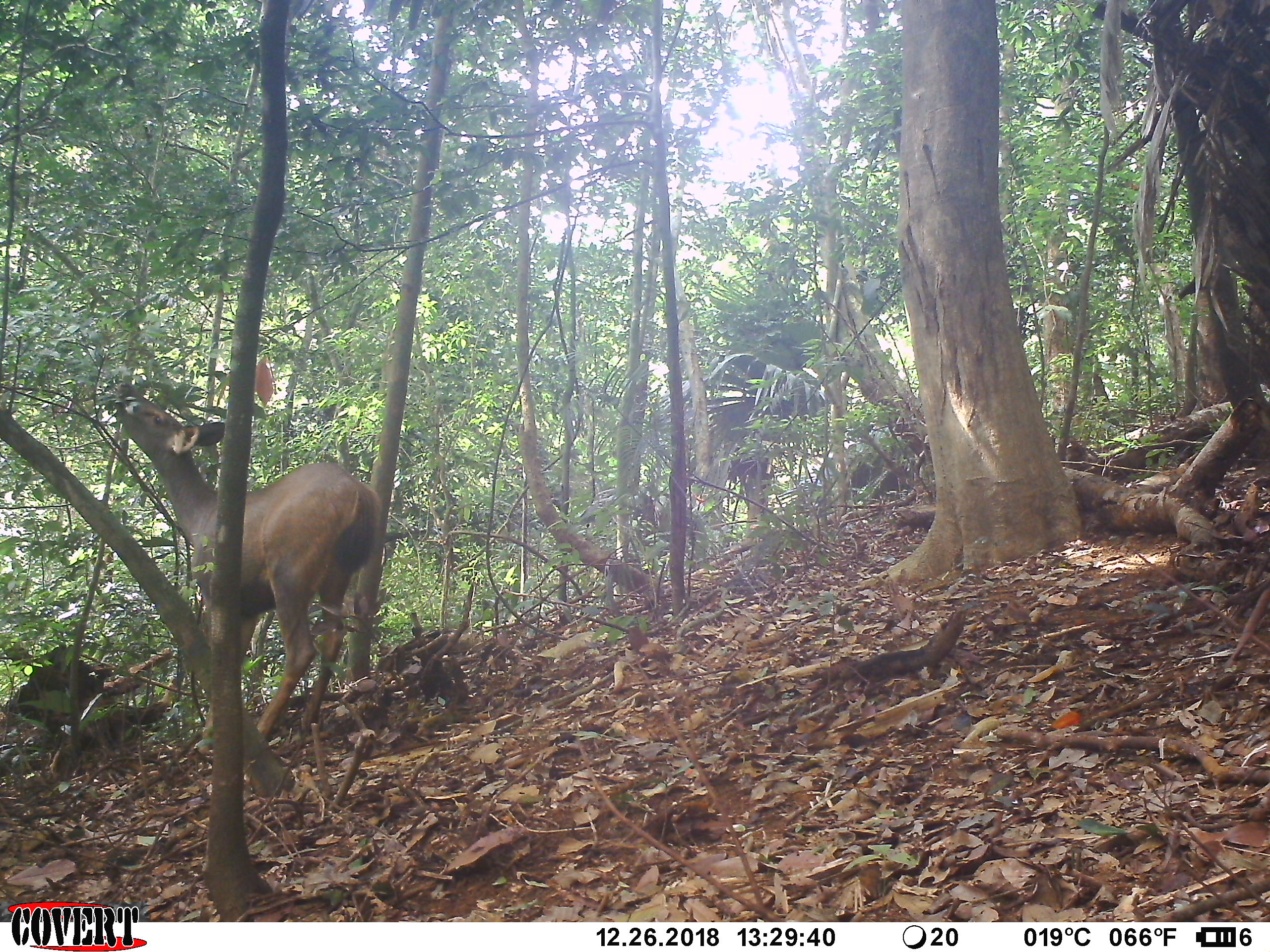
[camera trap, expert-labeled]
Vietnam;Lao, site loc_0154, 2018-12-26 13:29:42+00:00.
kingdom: Animalia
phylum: Chordata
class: Mammalia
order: Artiodactyla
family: Cervidae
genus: Rusa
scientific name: Rusa unicolor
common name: sambar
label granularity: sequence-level